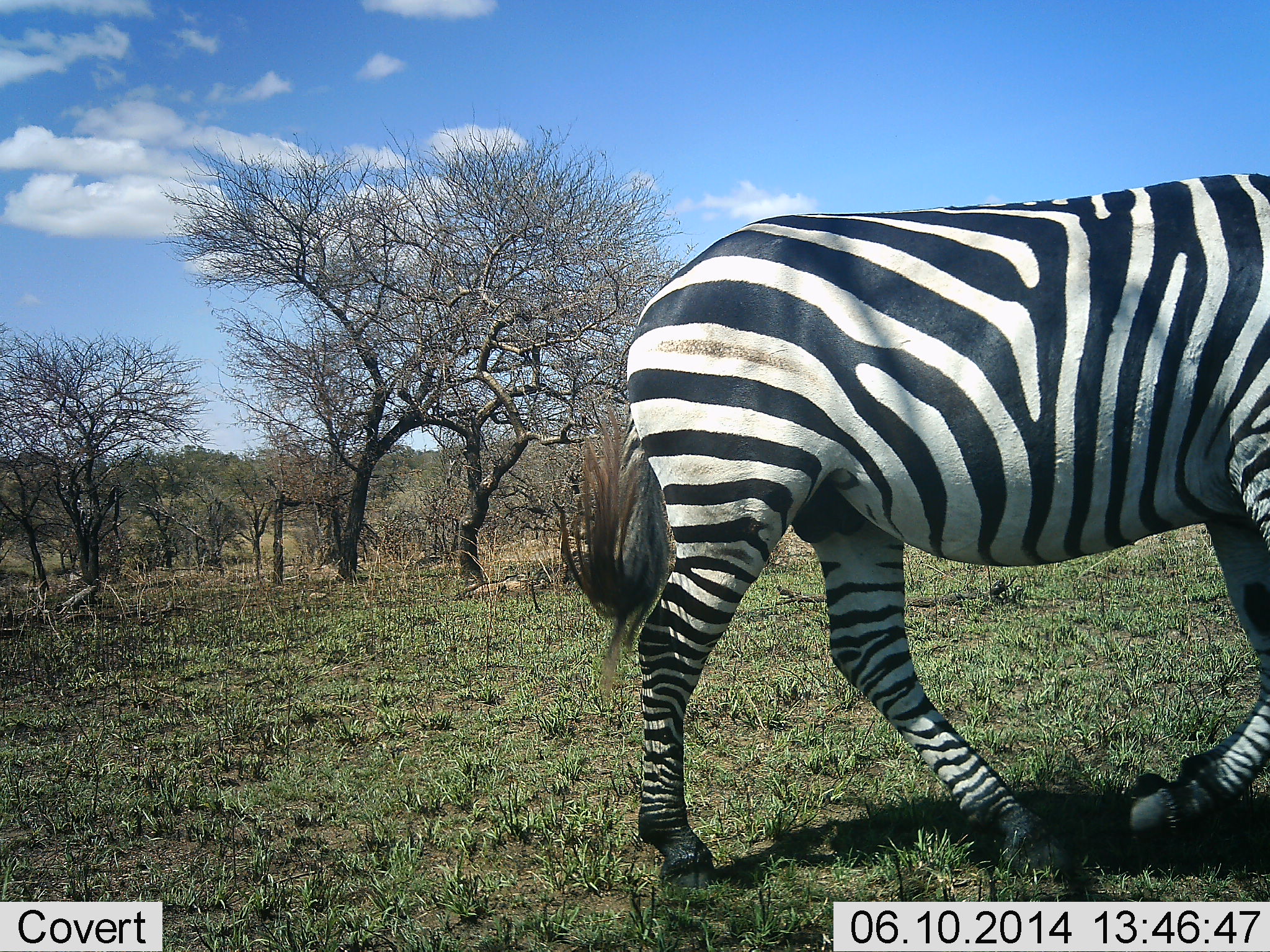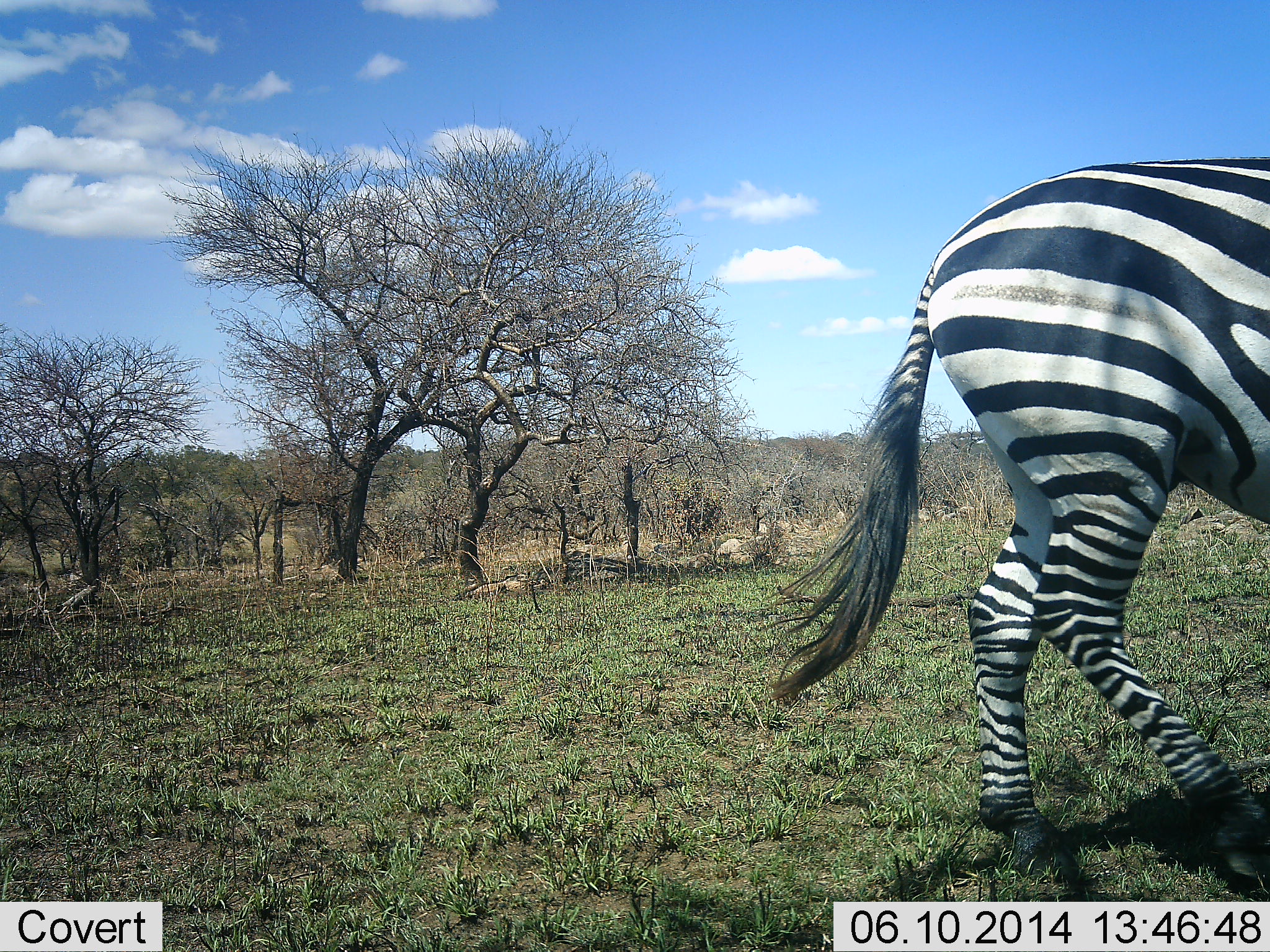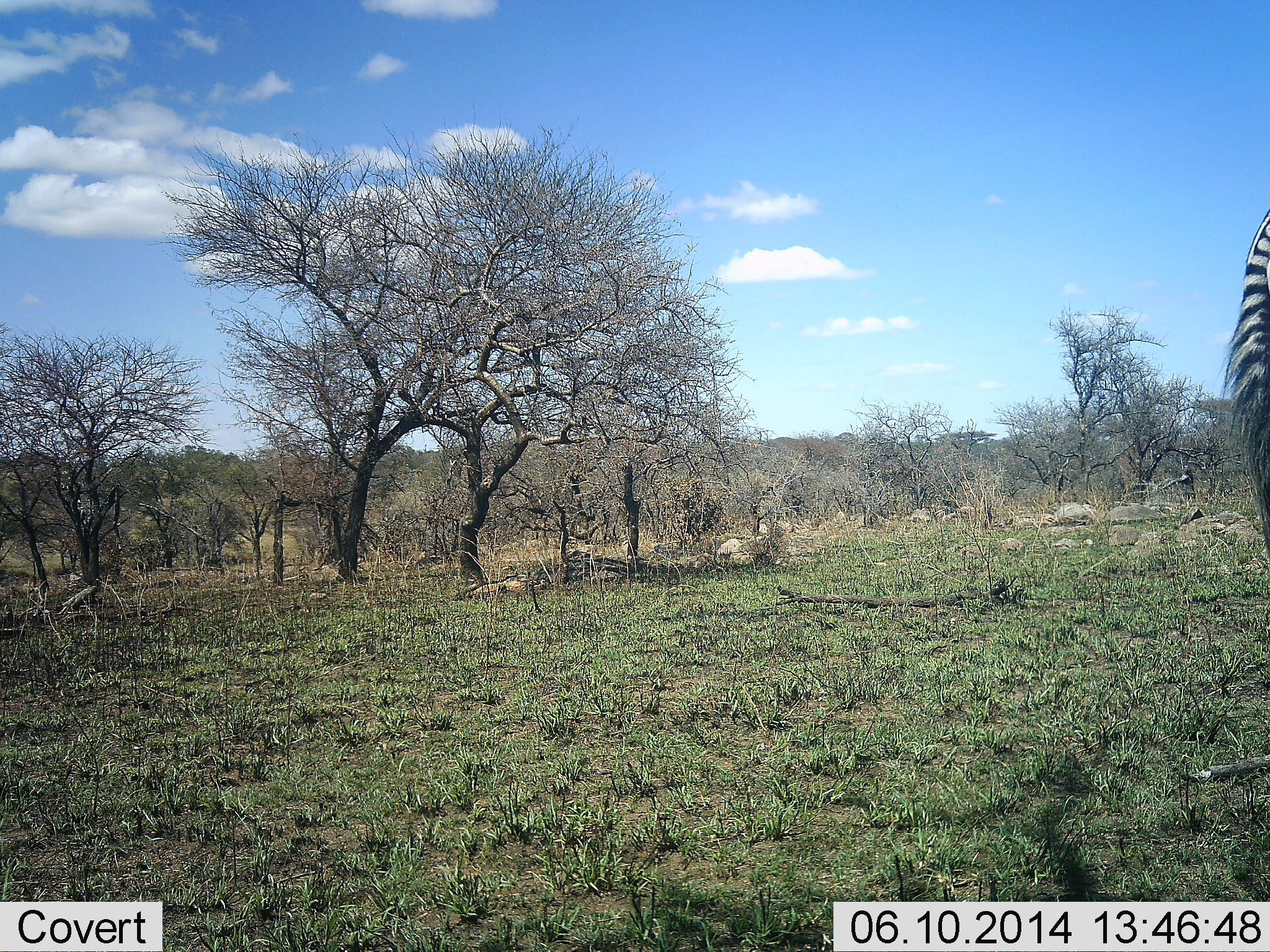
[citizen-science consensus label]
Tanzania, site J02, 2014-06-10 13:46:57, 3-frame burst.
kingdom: Animalia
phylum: Chordata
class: Mammalia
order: Perissodactyla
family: Equidae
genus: Equus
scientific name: Equus quagga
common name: plains zebra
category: zebra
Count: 1.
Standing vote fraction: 0%.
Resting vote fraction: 0%.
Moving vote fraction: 100%.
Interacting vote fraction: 0%.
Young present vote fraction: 0%.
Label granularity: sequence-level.